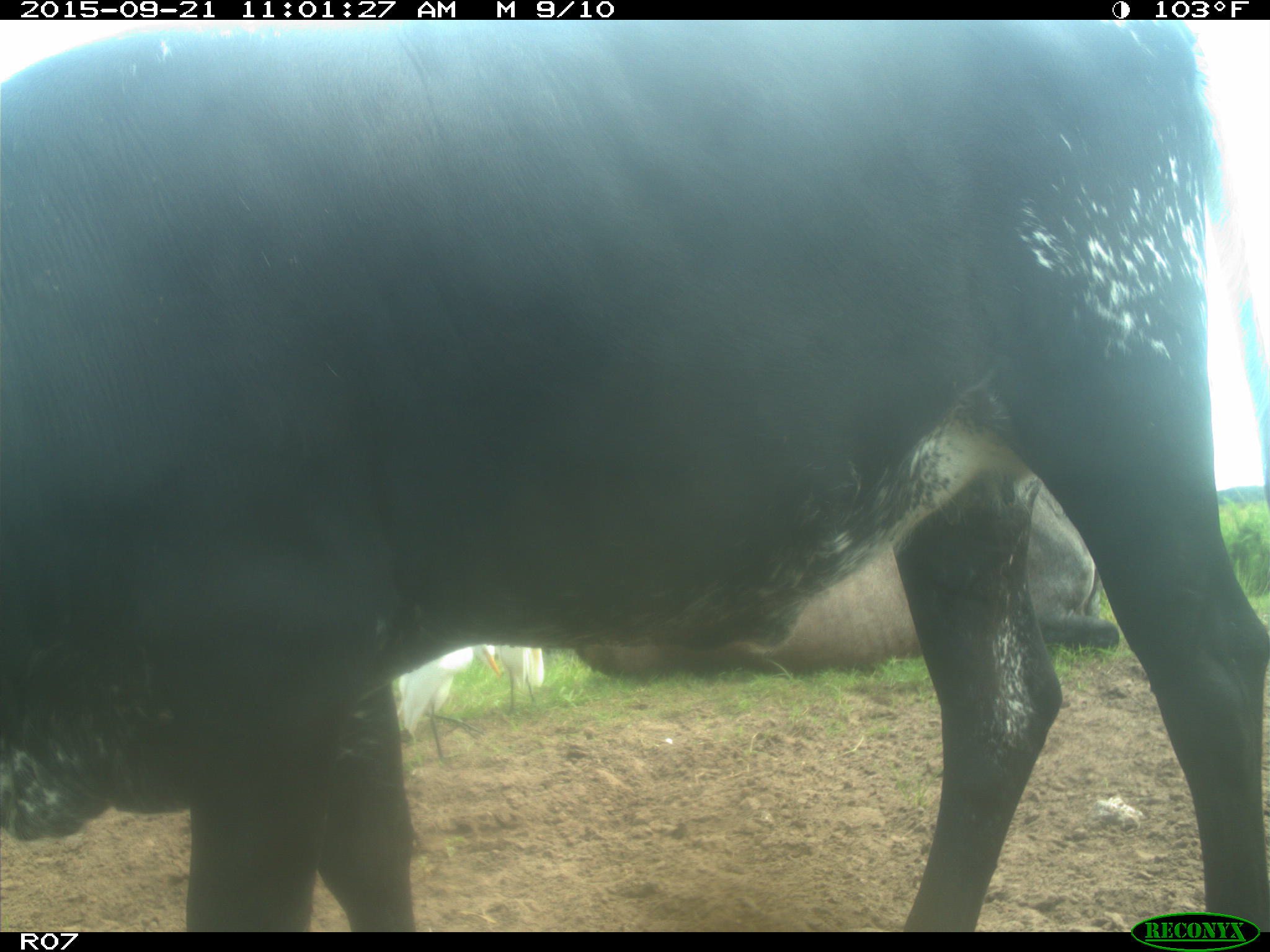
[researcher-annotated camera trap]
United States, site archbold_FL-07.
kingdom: Animalia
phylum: Chordata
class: Mammalia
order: Artiodactyla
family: Bovidae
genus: Bos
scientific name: Bos taurus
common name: domestic cow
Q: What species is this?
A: Bos taurus (domestic cow).